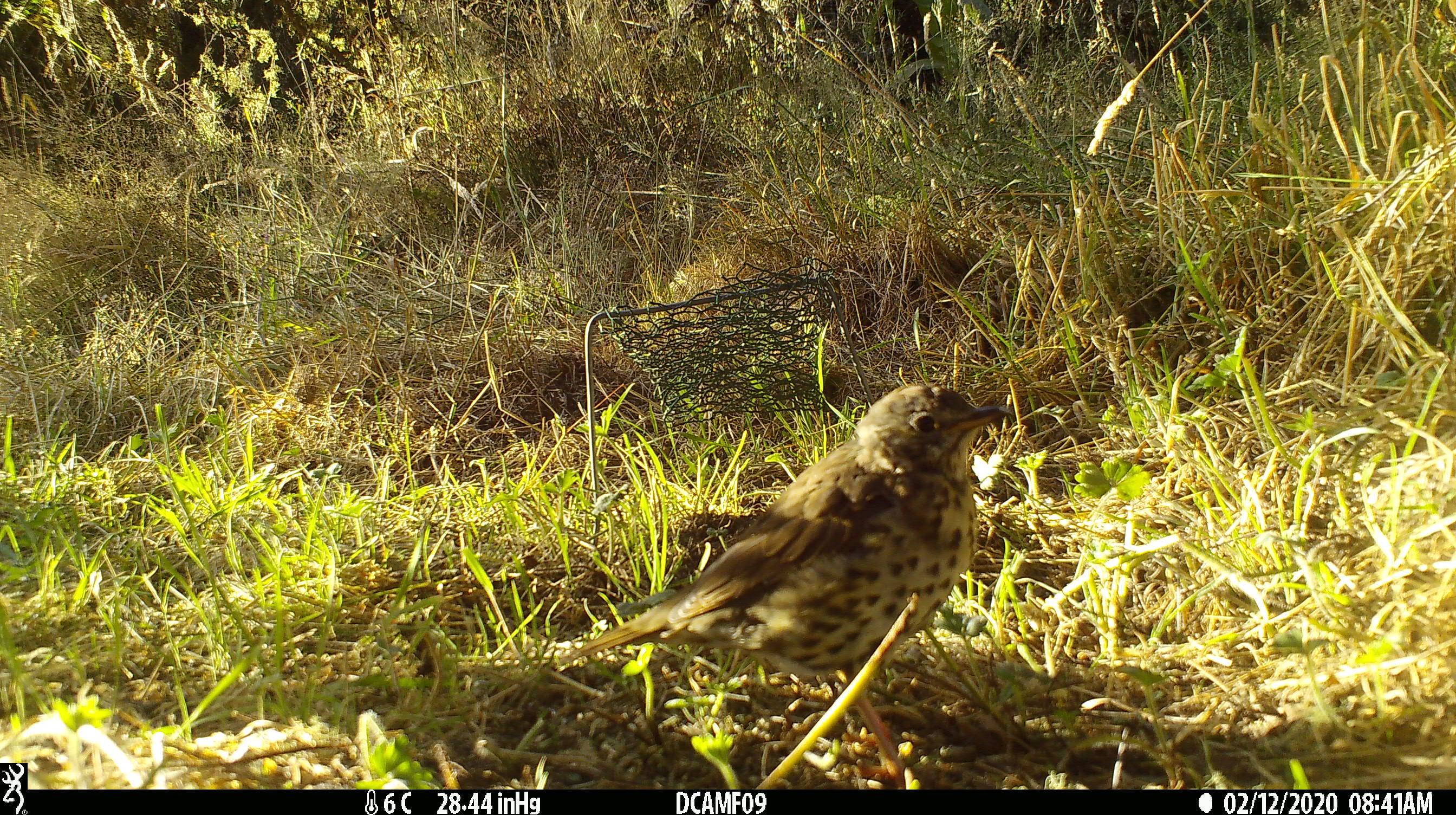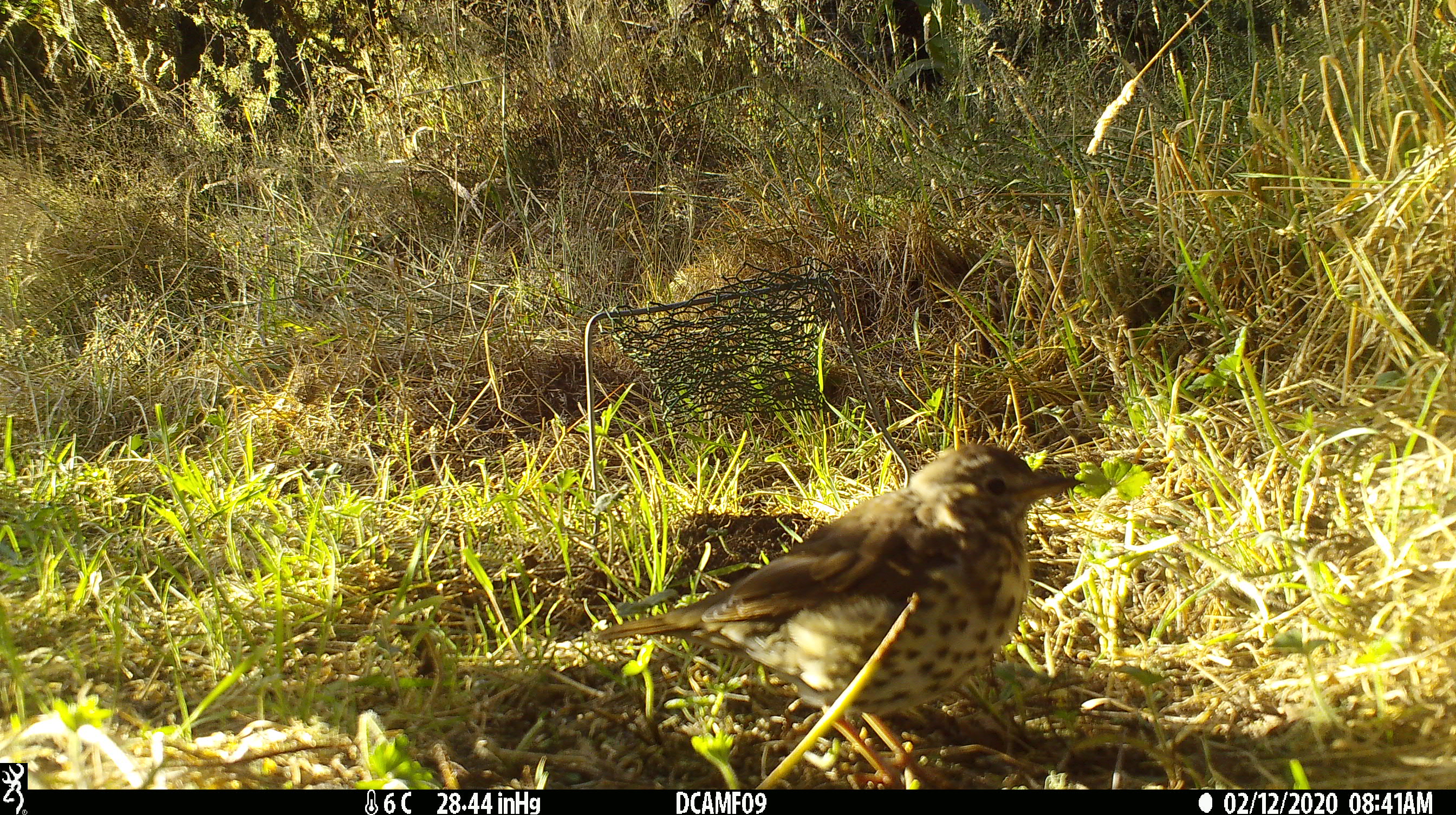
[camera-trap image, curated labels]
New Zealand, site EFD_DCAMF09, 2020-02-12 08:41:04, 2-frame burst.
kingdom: Animalia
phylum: Chordata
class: Aves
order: Passeriformes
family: Turdidae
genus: Turdus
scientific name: Turdus philomelos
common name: song thrush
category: thrush